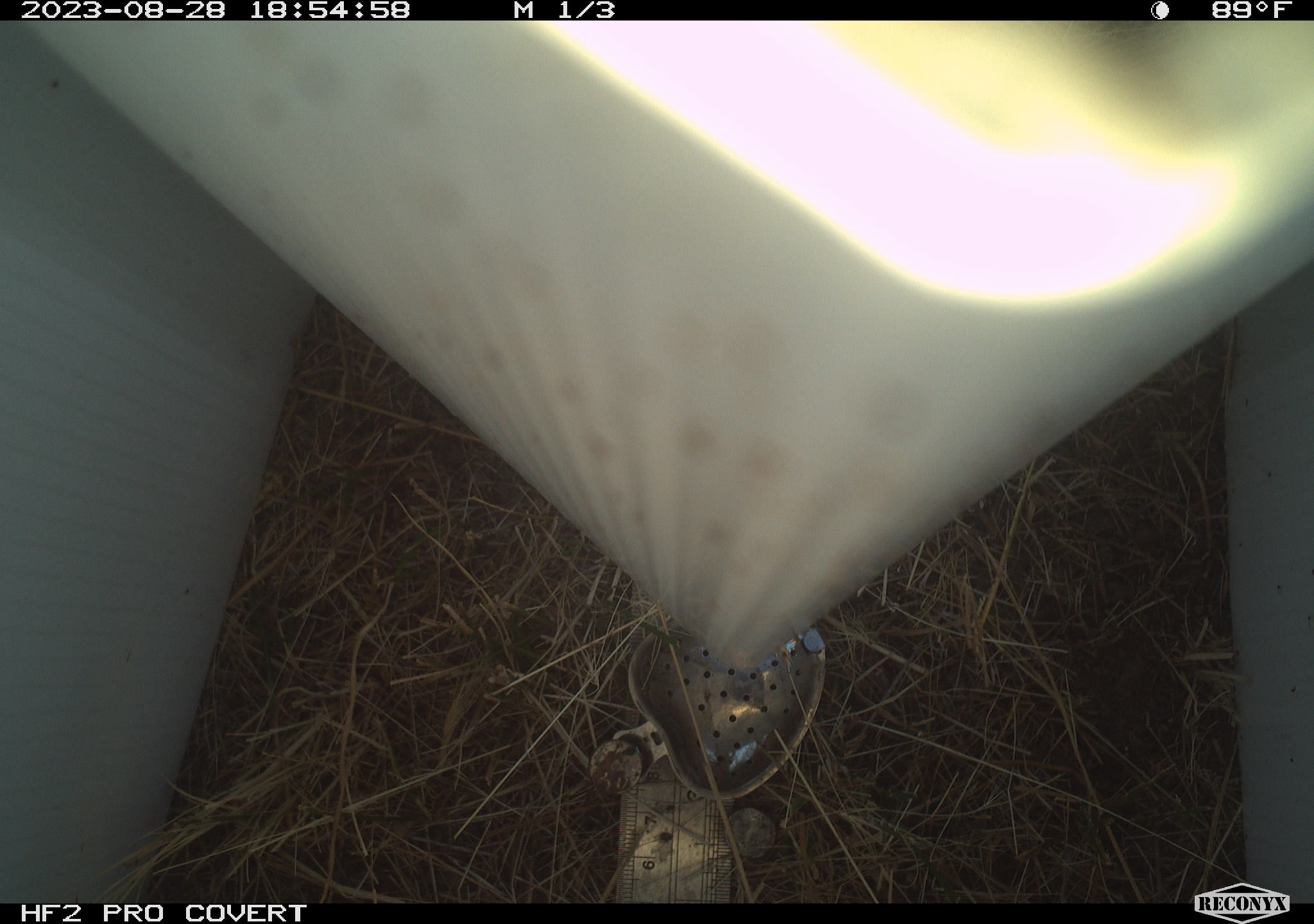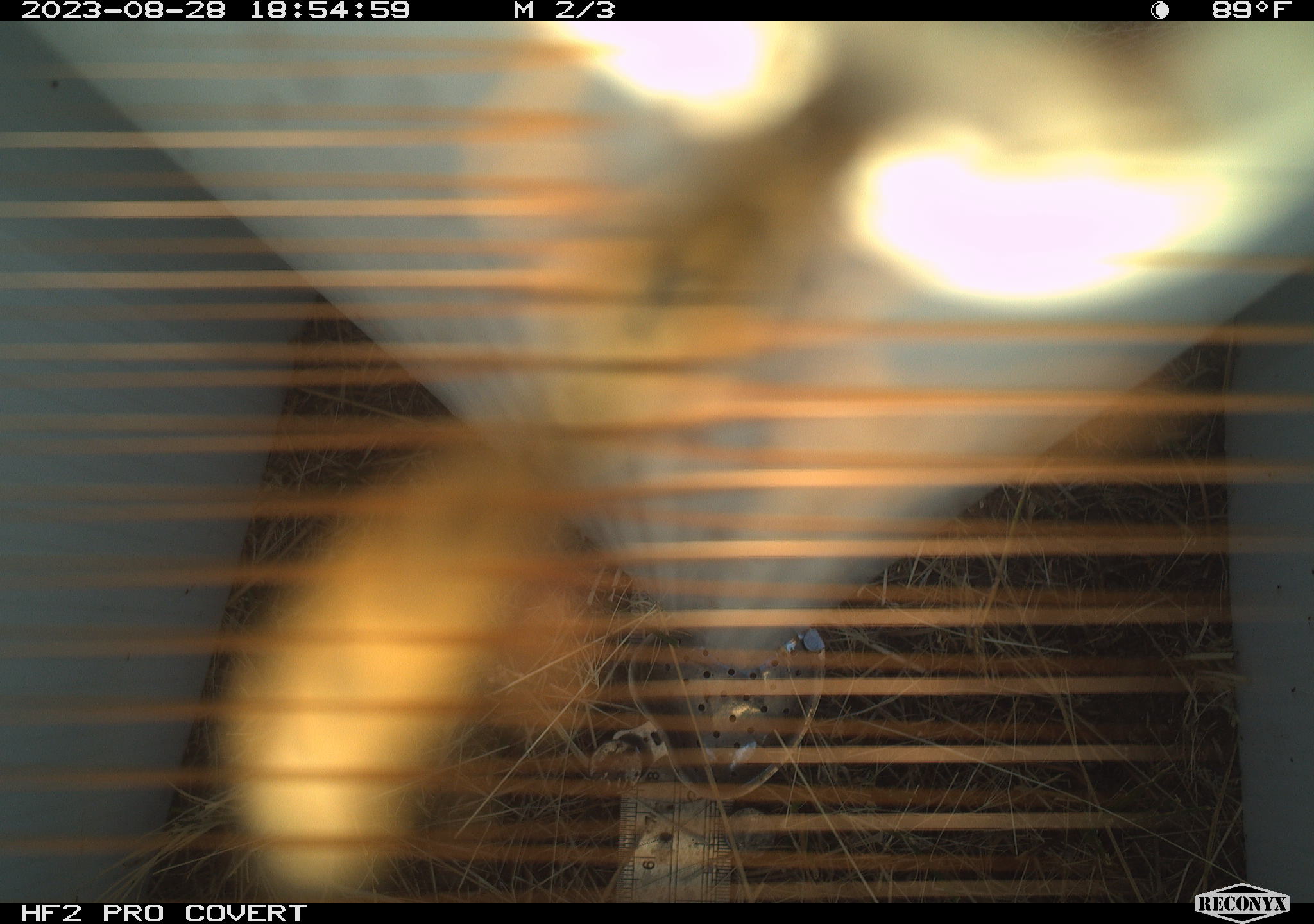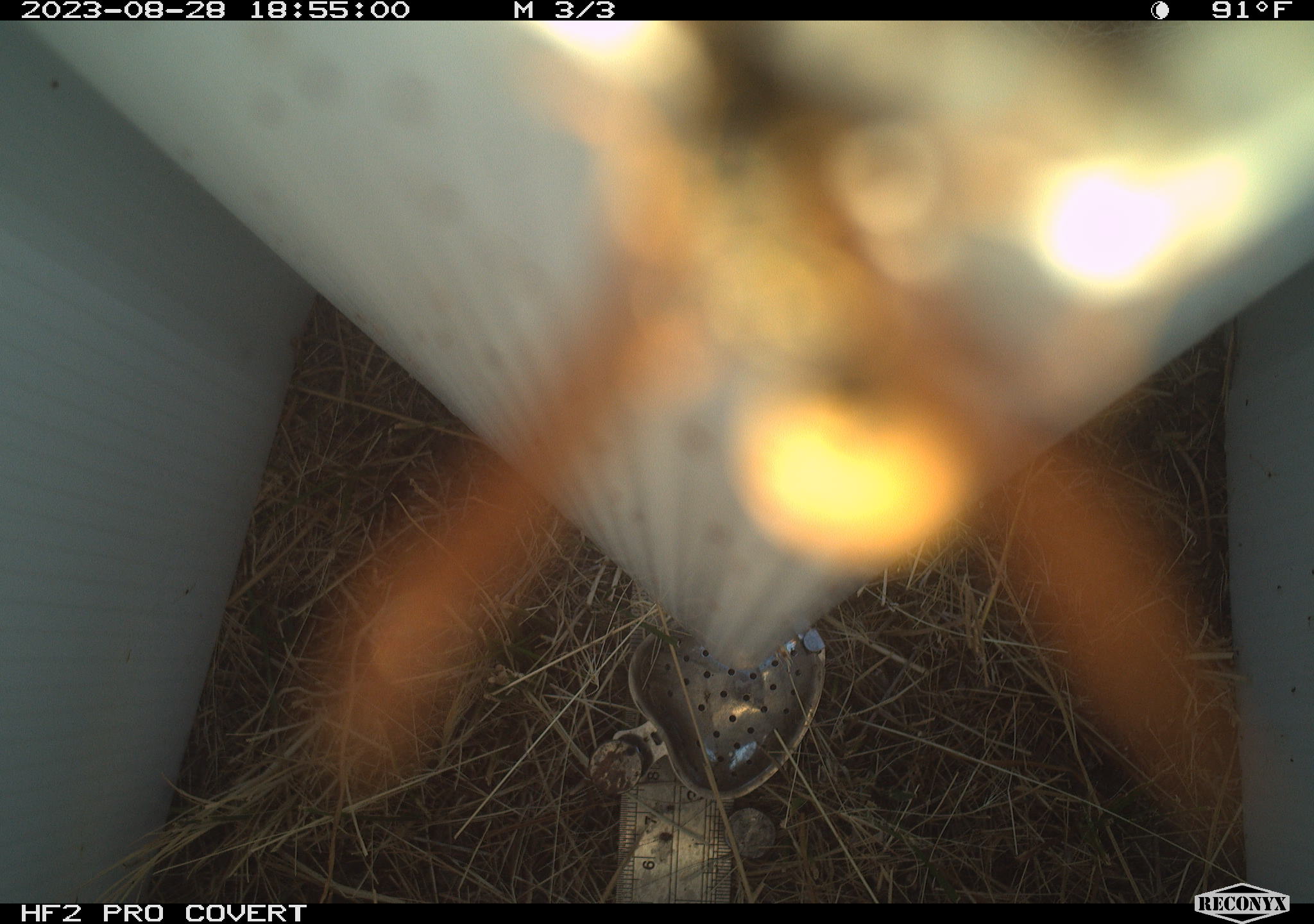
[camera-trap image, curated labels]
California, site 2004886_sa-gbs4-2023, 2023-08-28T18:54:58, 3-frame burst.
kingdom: Animalia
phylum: Arthropoda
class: Insecta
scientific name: Insecta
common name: insect